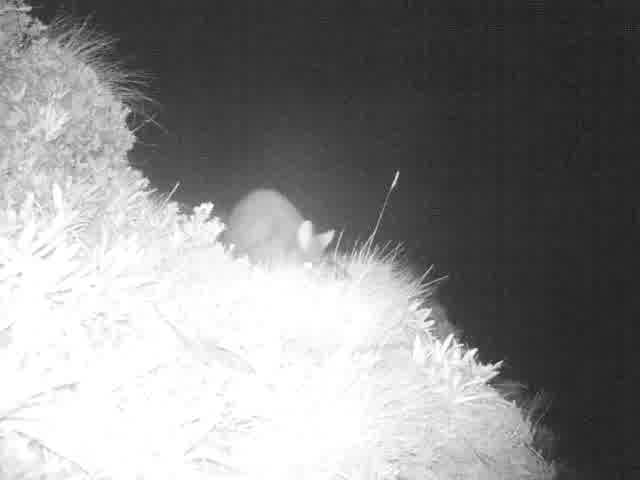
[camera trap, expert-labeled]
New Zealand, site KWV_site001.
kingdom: Animalia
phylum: Chordata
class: Mammalia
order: Diprotodontia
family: Phalangeridae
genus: Trichosurus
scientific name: Trichosurus vulpecula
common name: common brushtail possum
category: possum